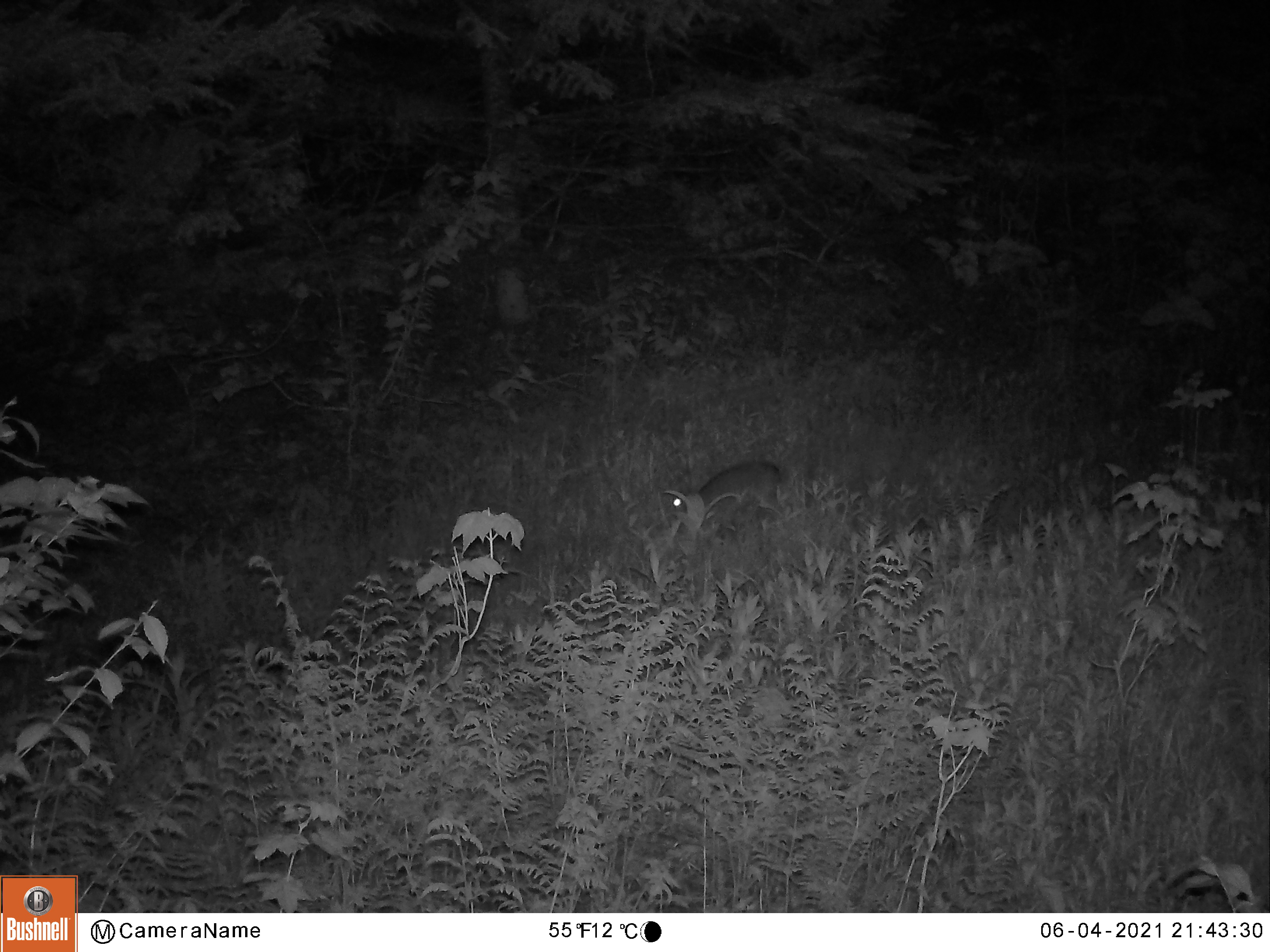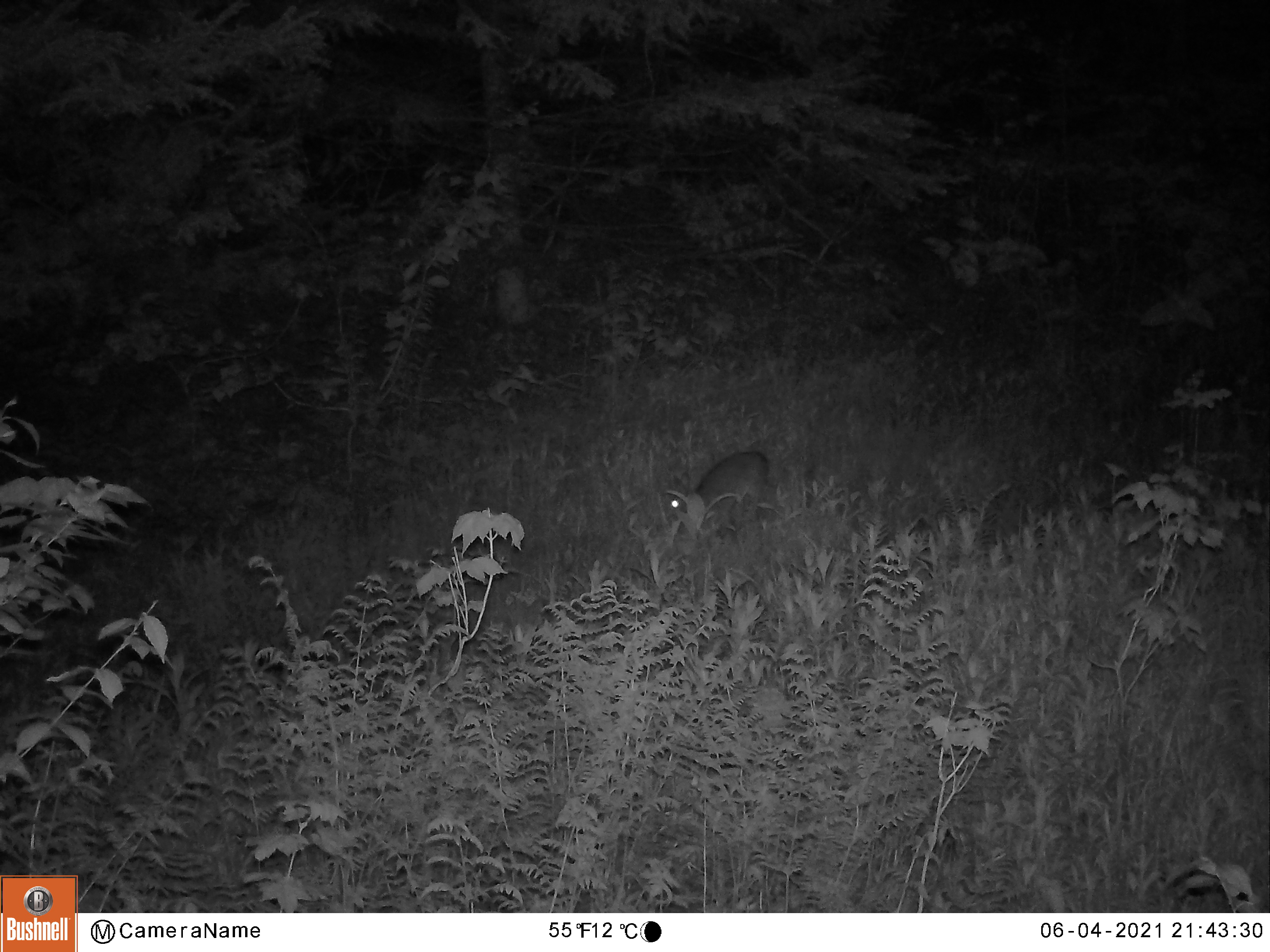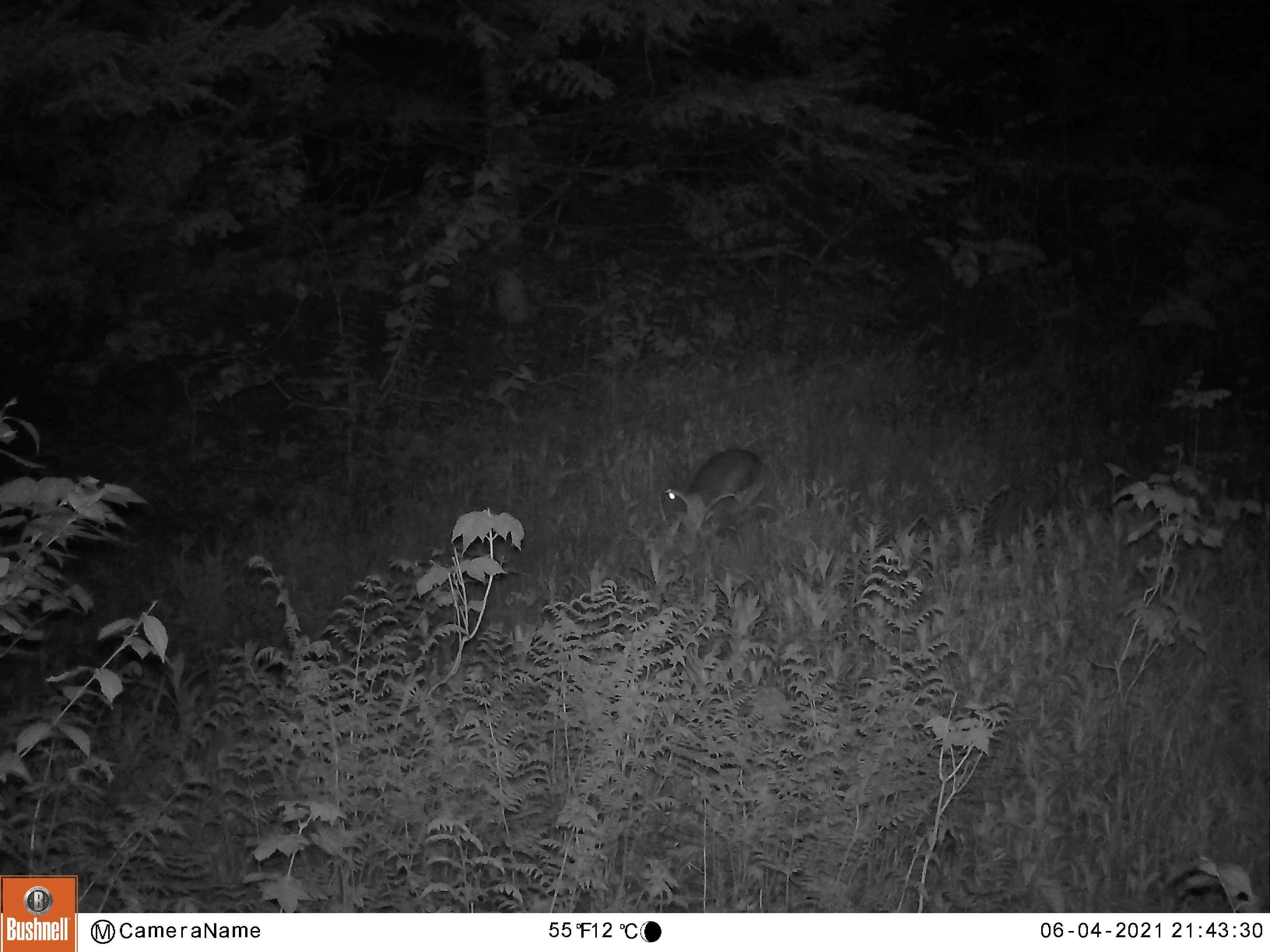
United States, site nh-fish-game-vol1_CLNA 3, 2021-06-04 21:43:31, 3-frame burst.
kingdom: Animalia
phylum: Chordata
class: Mammalia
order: Lagomorpha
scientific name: Lagomorpha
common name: rabbit or hare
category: rabbit or hare sp.